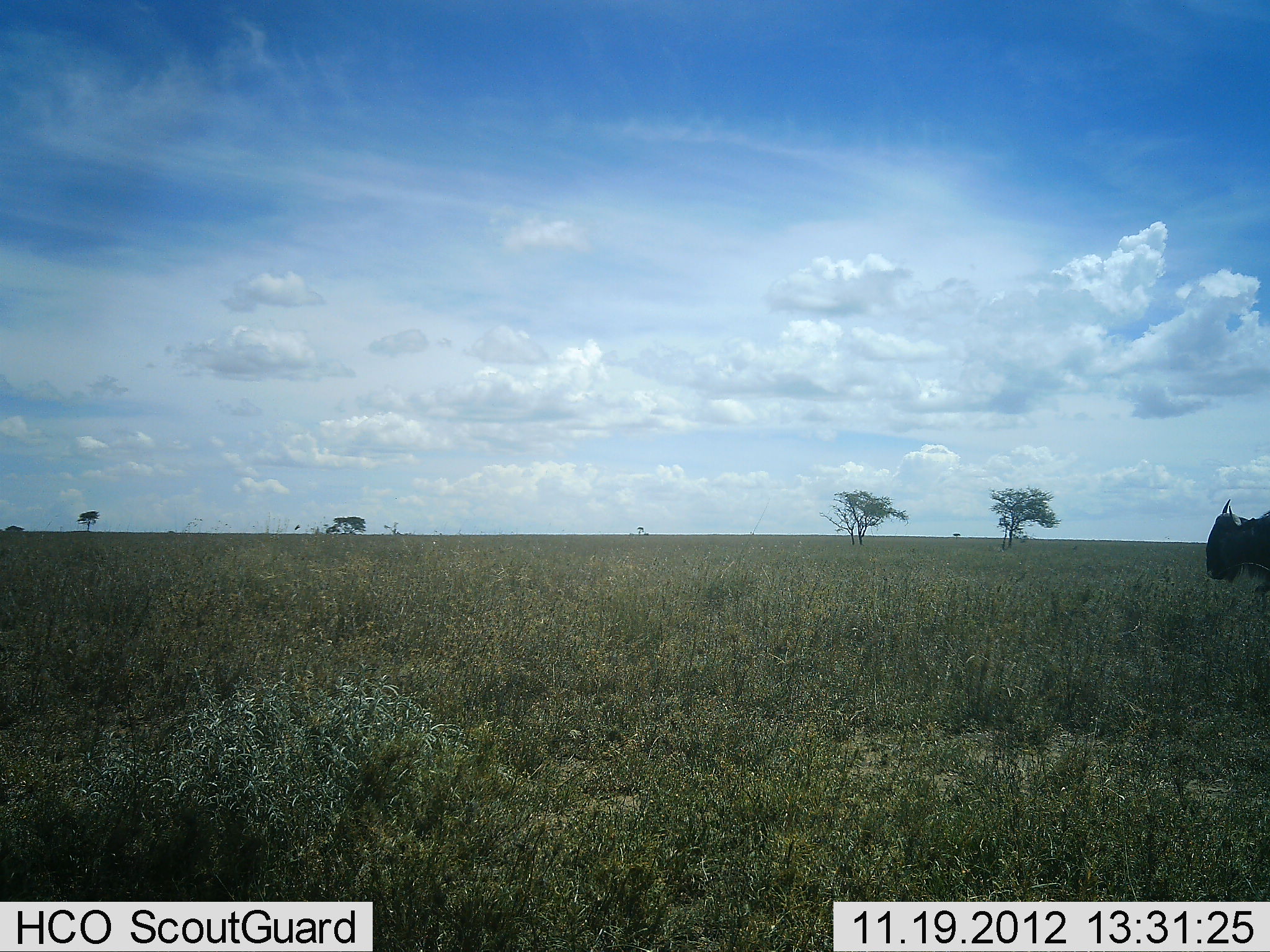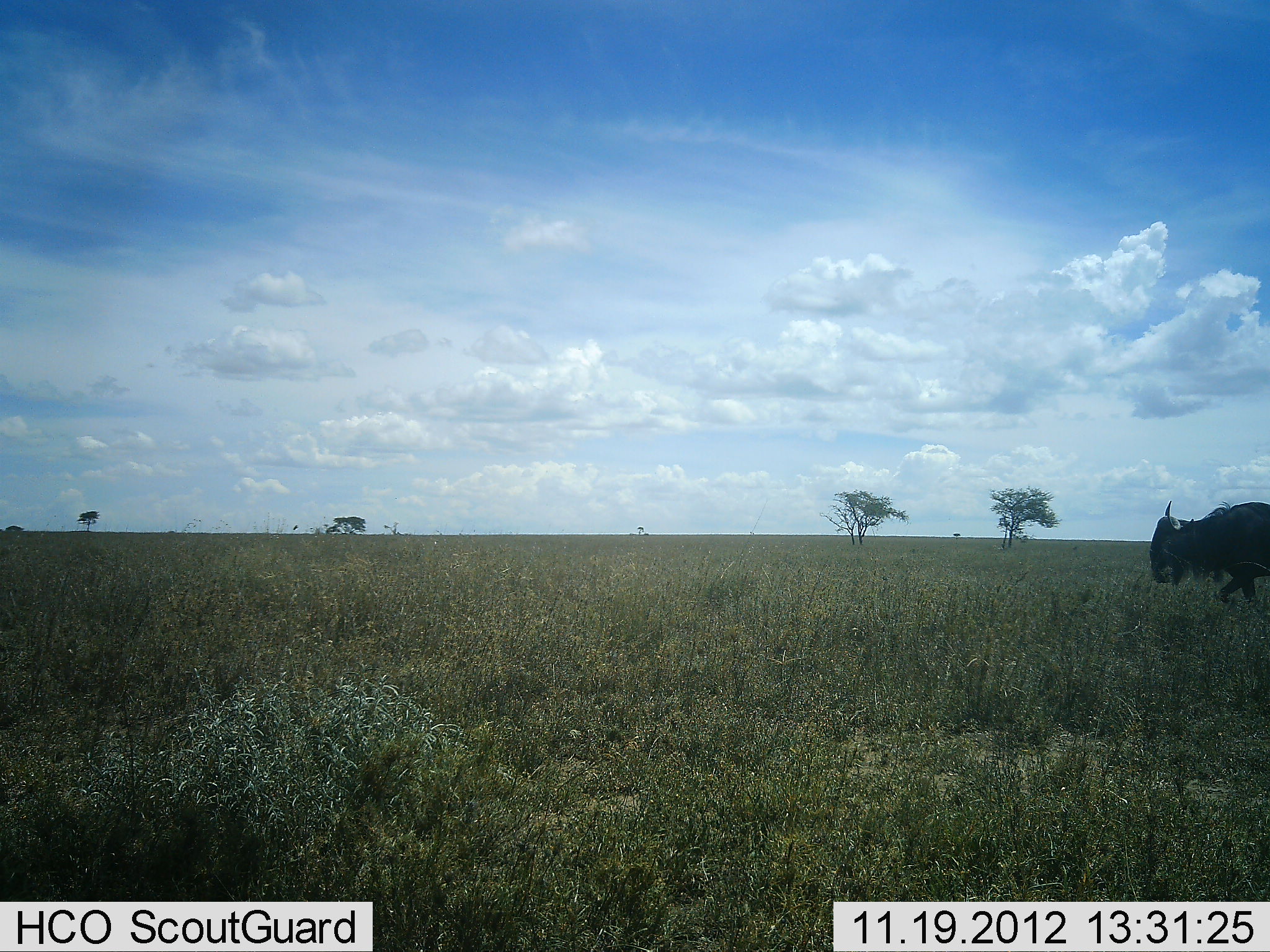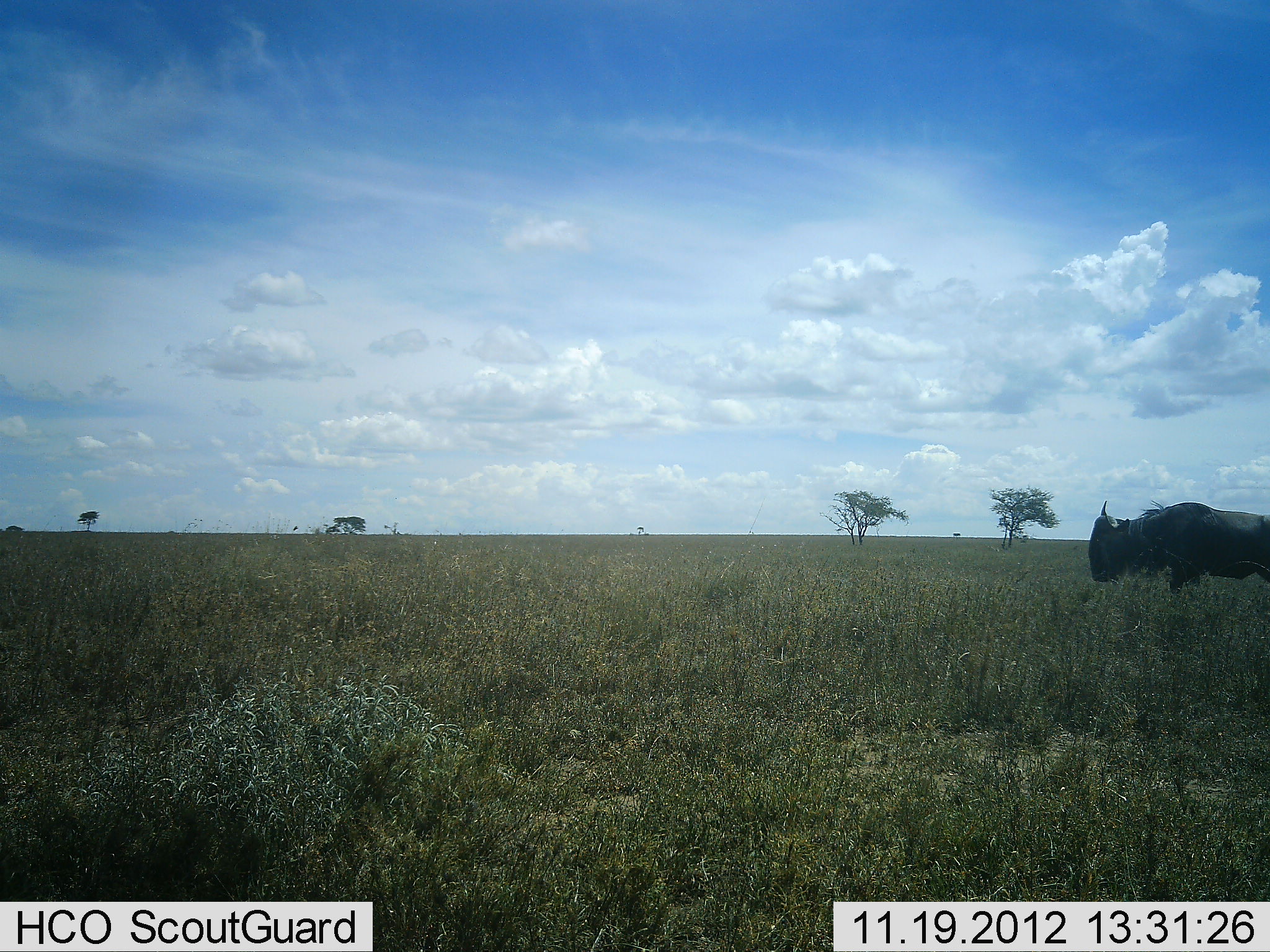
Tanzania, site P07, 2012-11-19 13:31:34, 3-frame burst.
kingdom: Animalia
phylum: Chordata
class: Mammalia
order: Artiodactyla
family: Bovidae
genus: Connochaetes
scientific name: Connochaetes taurinus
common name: blue wildebeest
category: wildebeest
Wildebeest (blue wildebeest) (Connochaetes taurinus), count 1. Behavior (volunteer vote fractions): standing 0%, resting 0%, moving 100%, interacting 0%. Young present (vote fraction): 0%. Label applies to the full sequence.